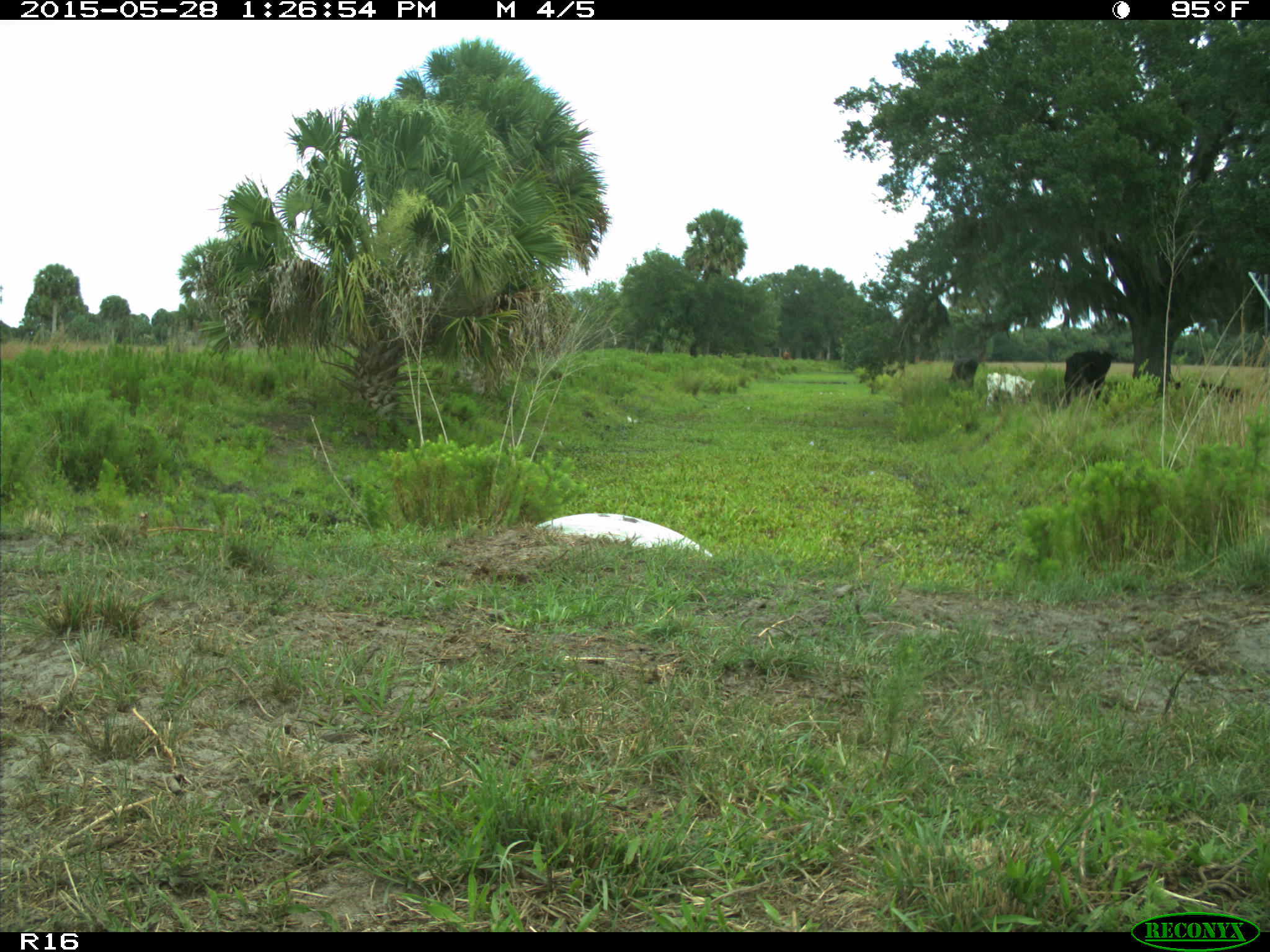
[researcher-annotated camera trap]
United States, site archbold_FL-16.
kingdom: Animalia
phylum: Chordata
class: Mammalia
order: Artiodactyla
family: Bovidae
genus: Bos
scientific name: Bos taurus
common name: domestic cow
Bos taurus (domestic cow).